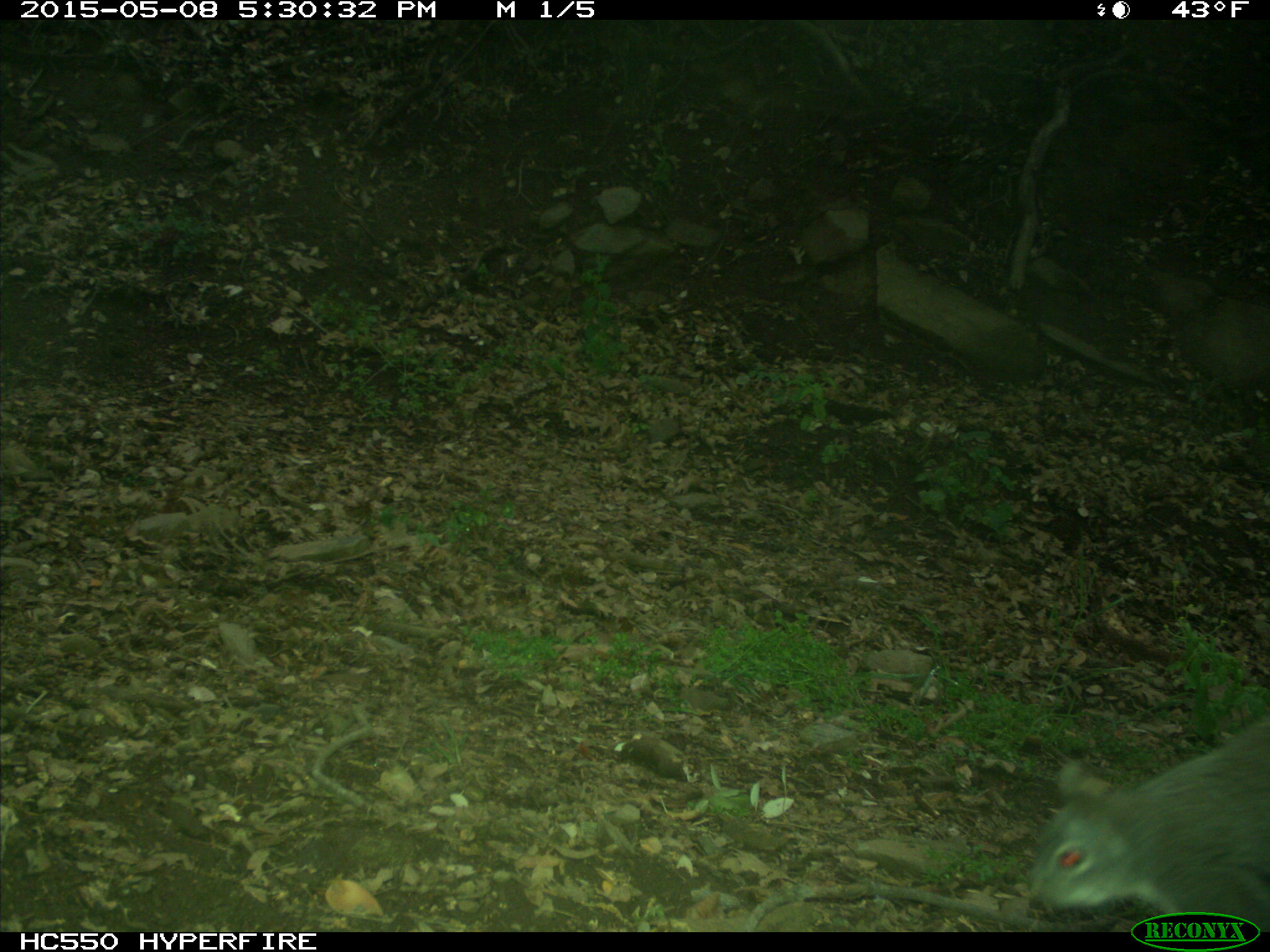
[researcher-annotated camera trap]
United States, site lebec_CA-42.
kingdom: Animalia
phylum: Chordata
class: Mammalia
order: Rodentia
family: Sciuridae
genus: Sciurus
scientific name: Sciurus carolinensis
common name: eastern gray squirrel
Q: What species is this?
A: Sciurus carolinensis (eastern gray squirrel).